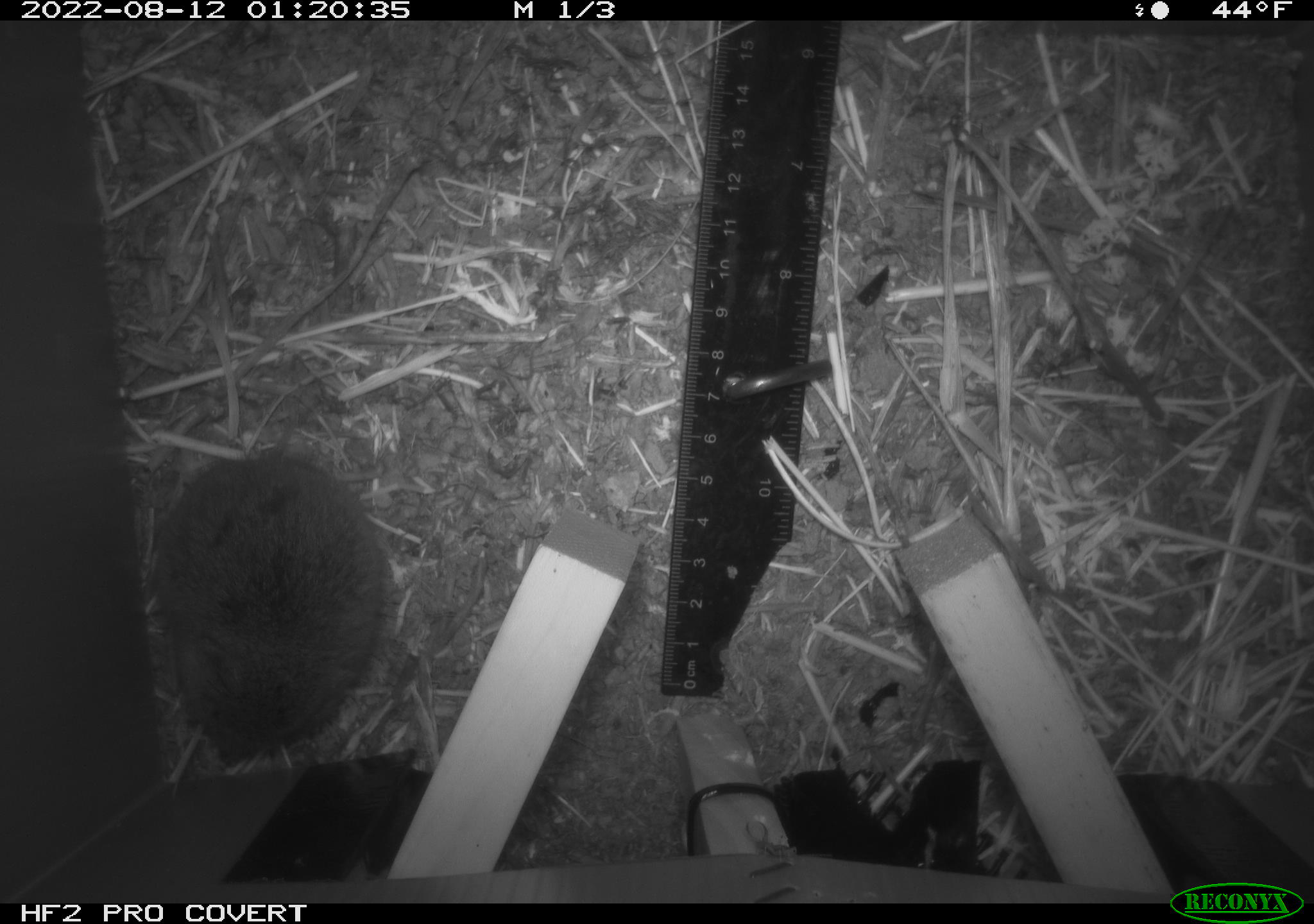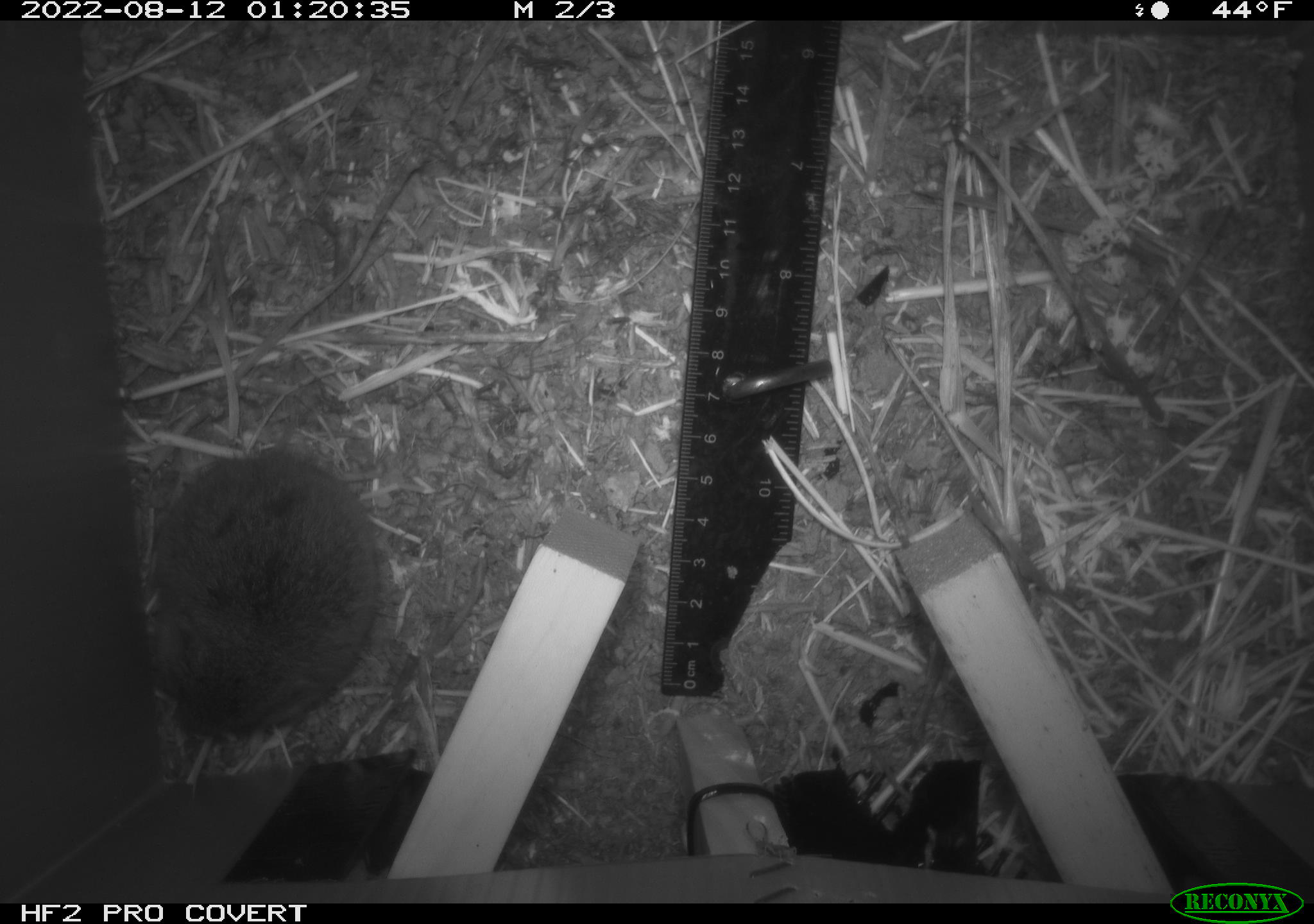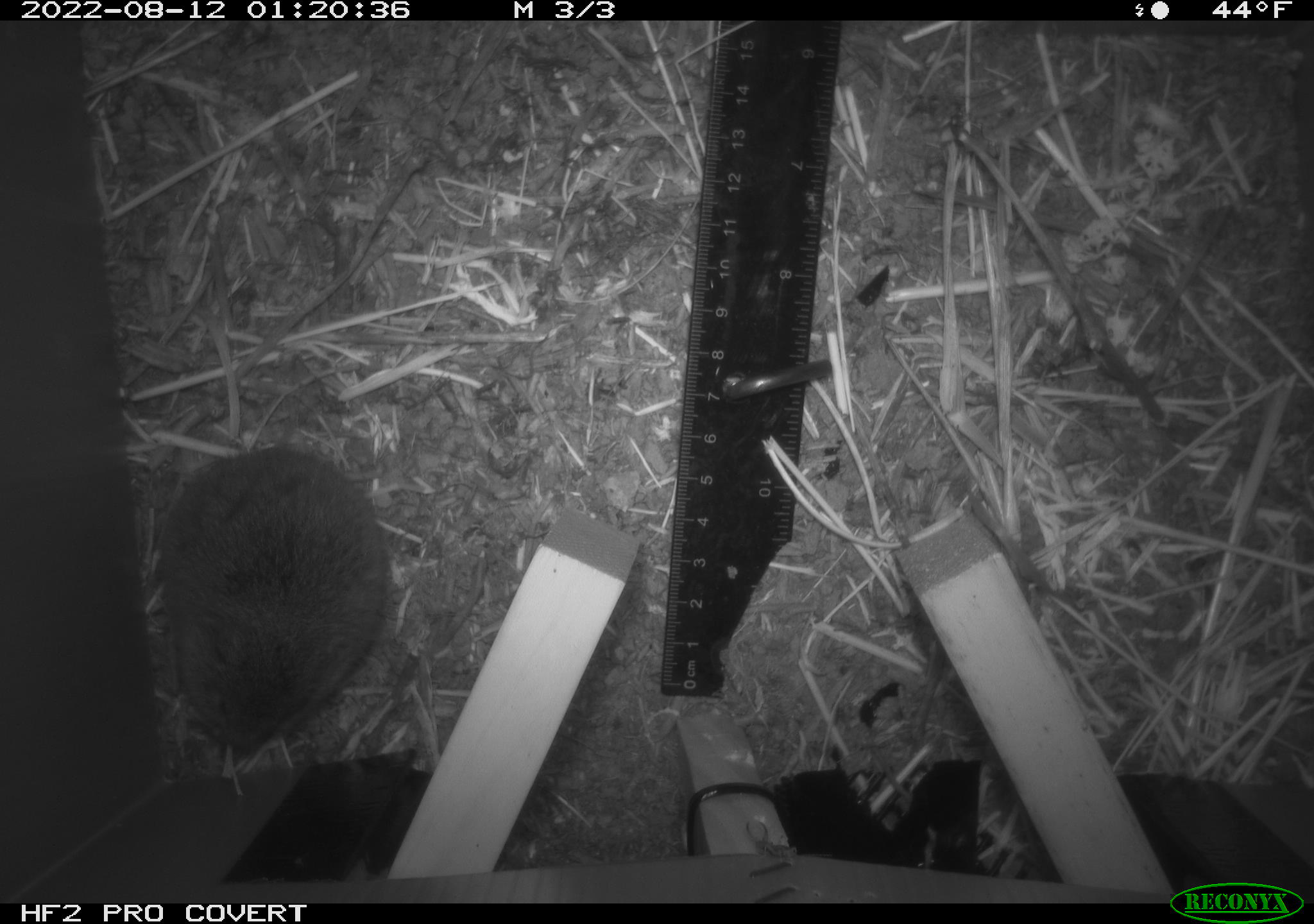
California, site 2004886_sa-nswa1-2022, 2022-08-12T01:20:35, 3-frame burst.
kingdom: Animalia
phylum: Chordata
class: Mammalia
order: Rodentia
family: Cricetidae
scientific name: Cricetidae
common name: hamsters, voles, lemmings, and allies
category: cricetidae family